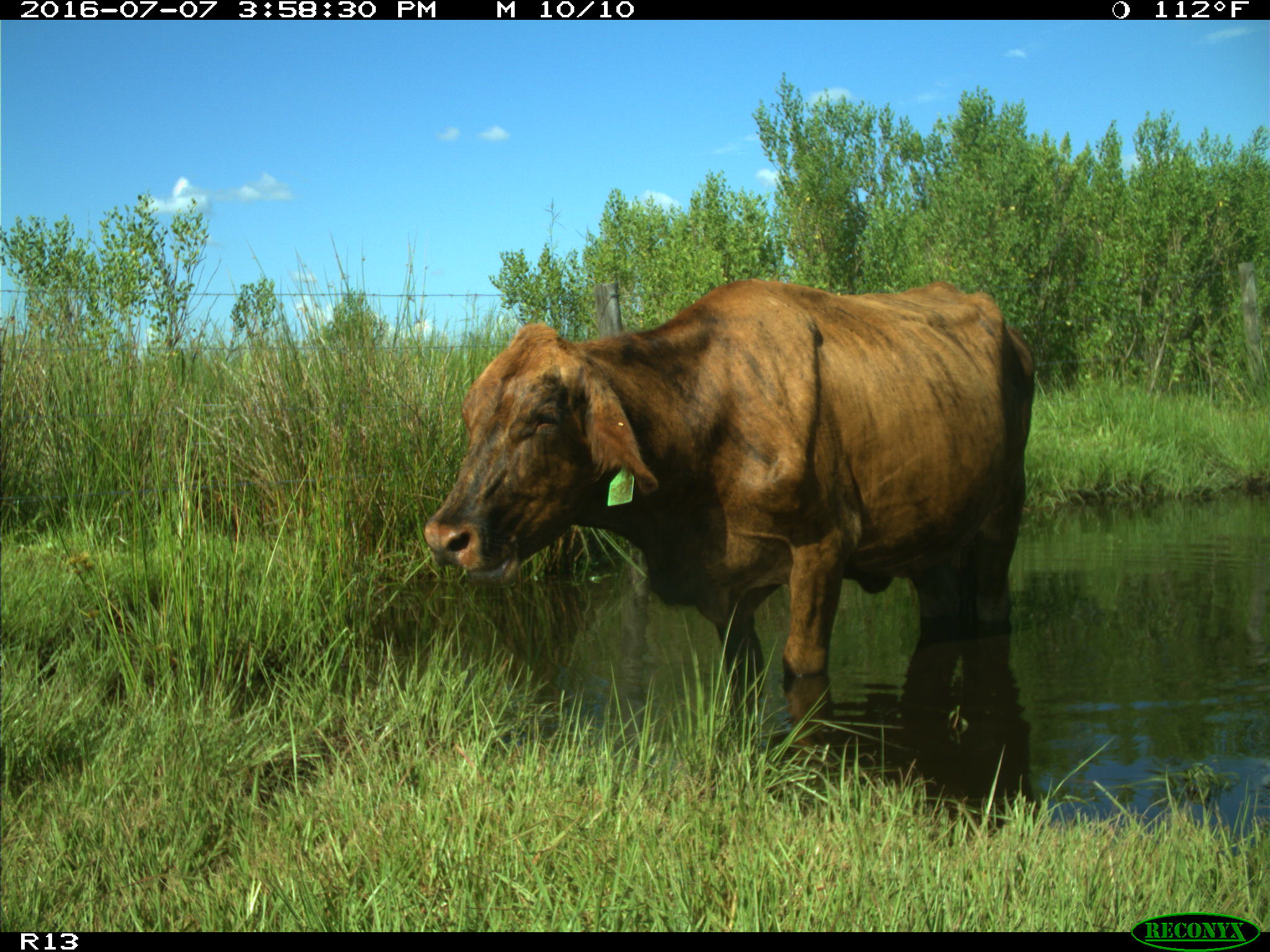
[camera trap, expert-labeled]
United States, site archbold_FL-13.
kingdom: Animalia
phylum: Chordata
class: Mammalia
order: Artiodactyla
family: Bovidae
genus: Bos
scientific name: Bos taurus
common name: domestic cow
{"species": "Bos taurus (domestic cow)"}